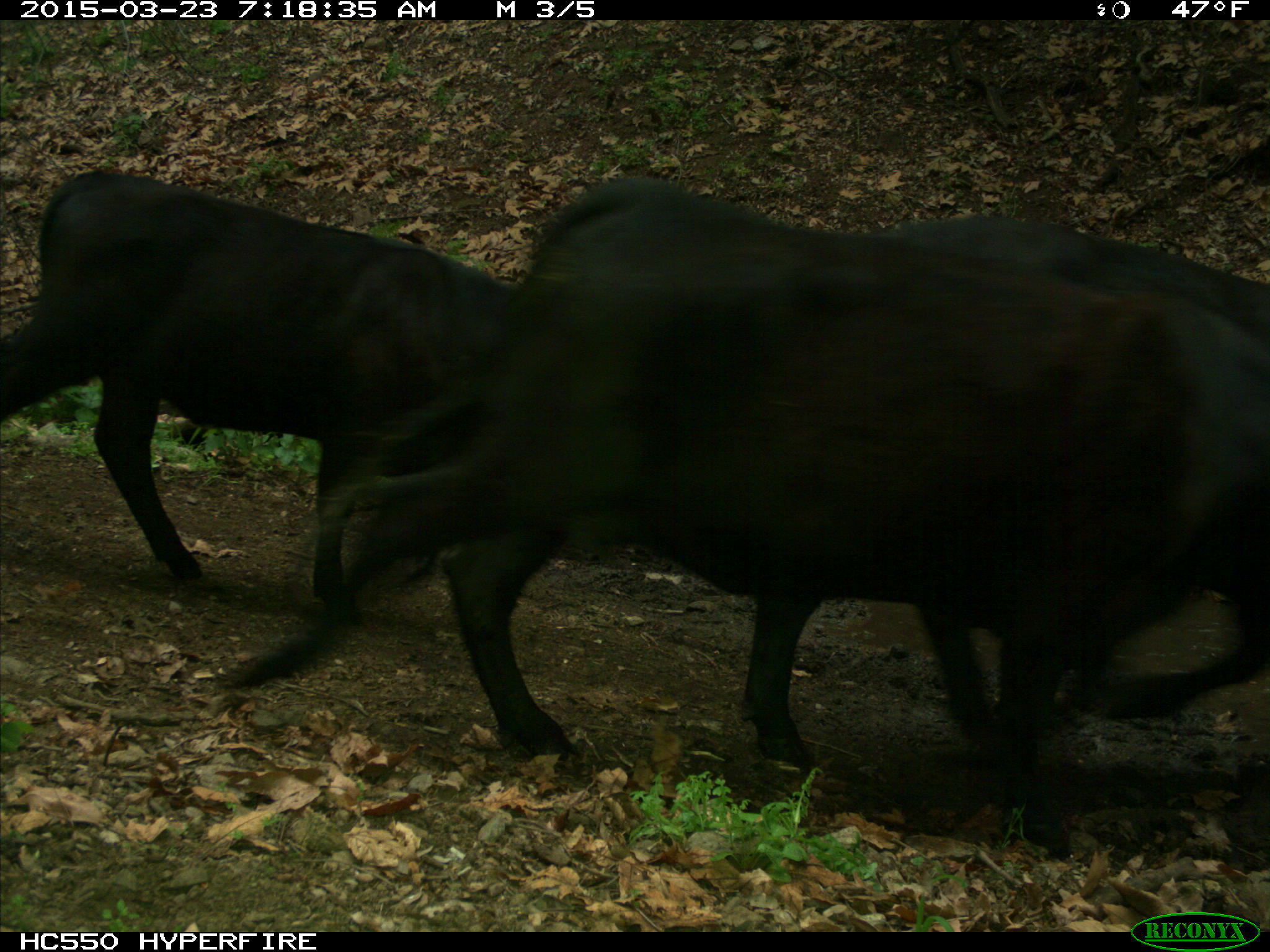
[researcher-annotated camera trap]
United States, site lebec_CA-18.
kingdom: Animalia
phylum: Chordata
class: Mammalia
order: Artiodactyla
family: Bovidae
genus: Bos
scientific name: Bos taurus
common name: domestic cow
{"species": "Bos taurus (domestic cow)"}